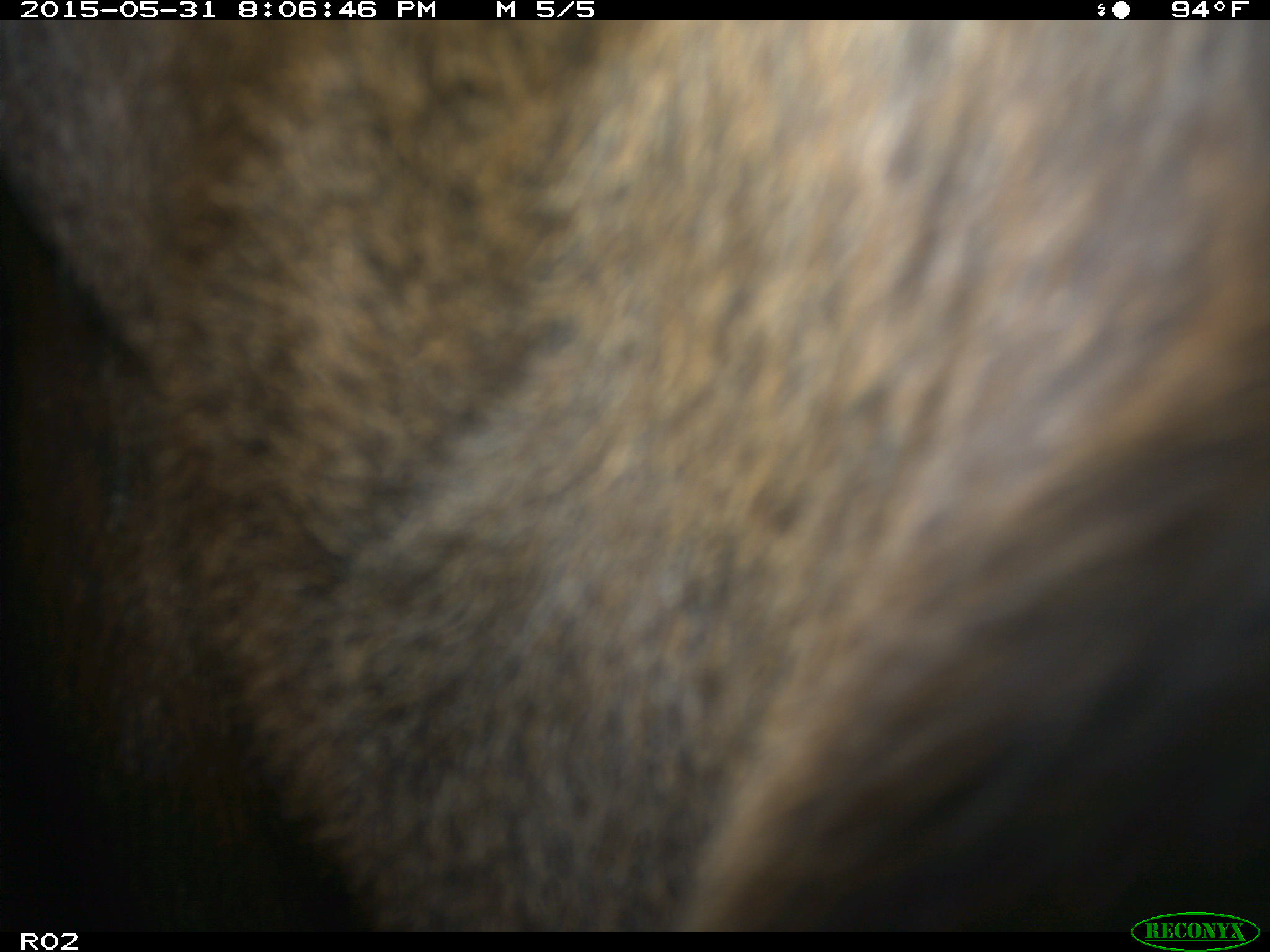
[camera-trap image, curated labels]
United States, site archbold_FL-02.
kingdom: Animalia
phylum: Chordata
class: Mammalia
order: Artiodactyla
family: Bovidae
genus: Bos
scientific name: Bos taurus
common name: domestic cow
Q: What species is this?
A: Bos taurus (domestic cow).